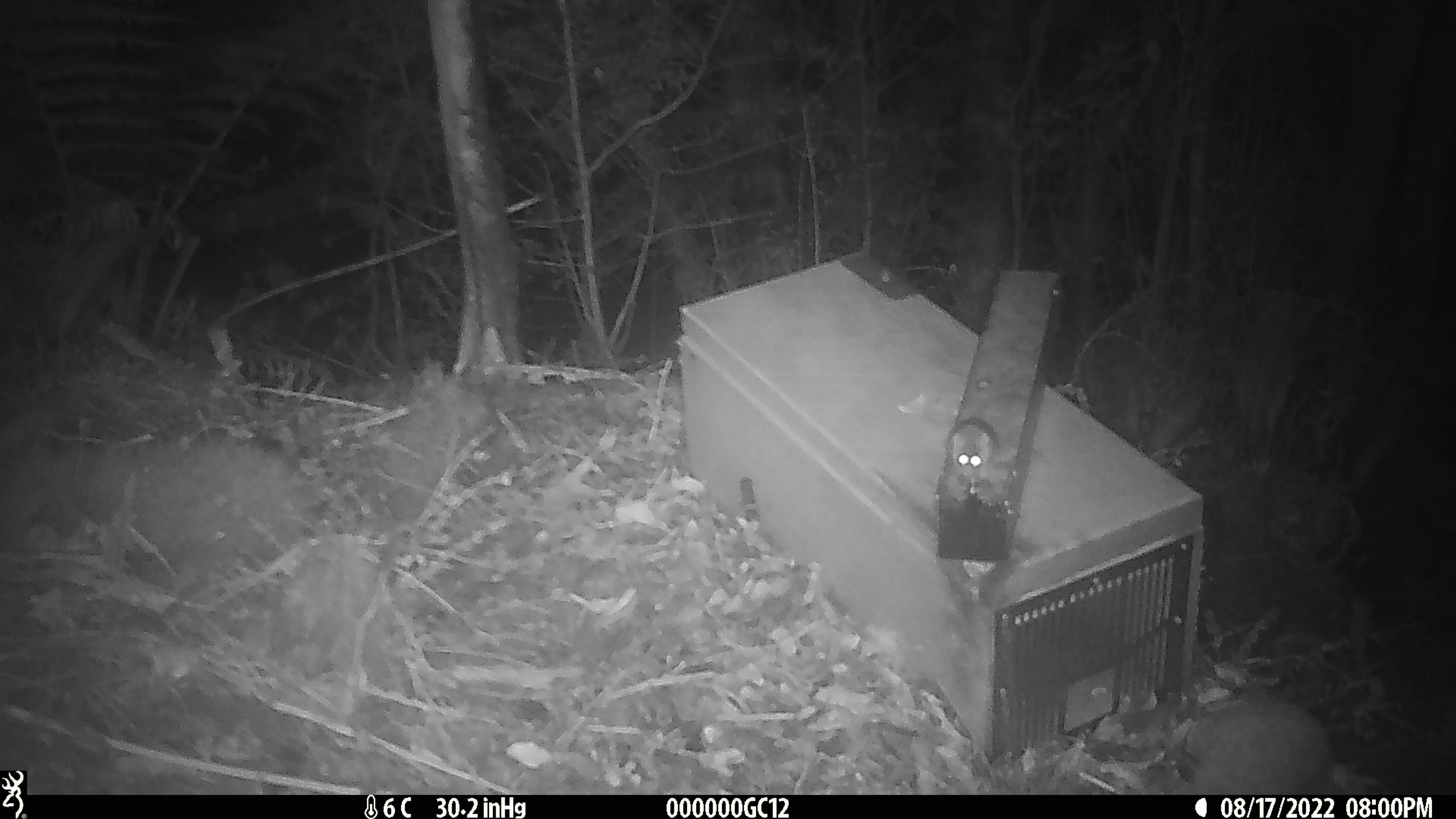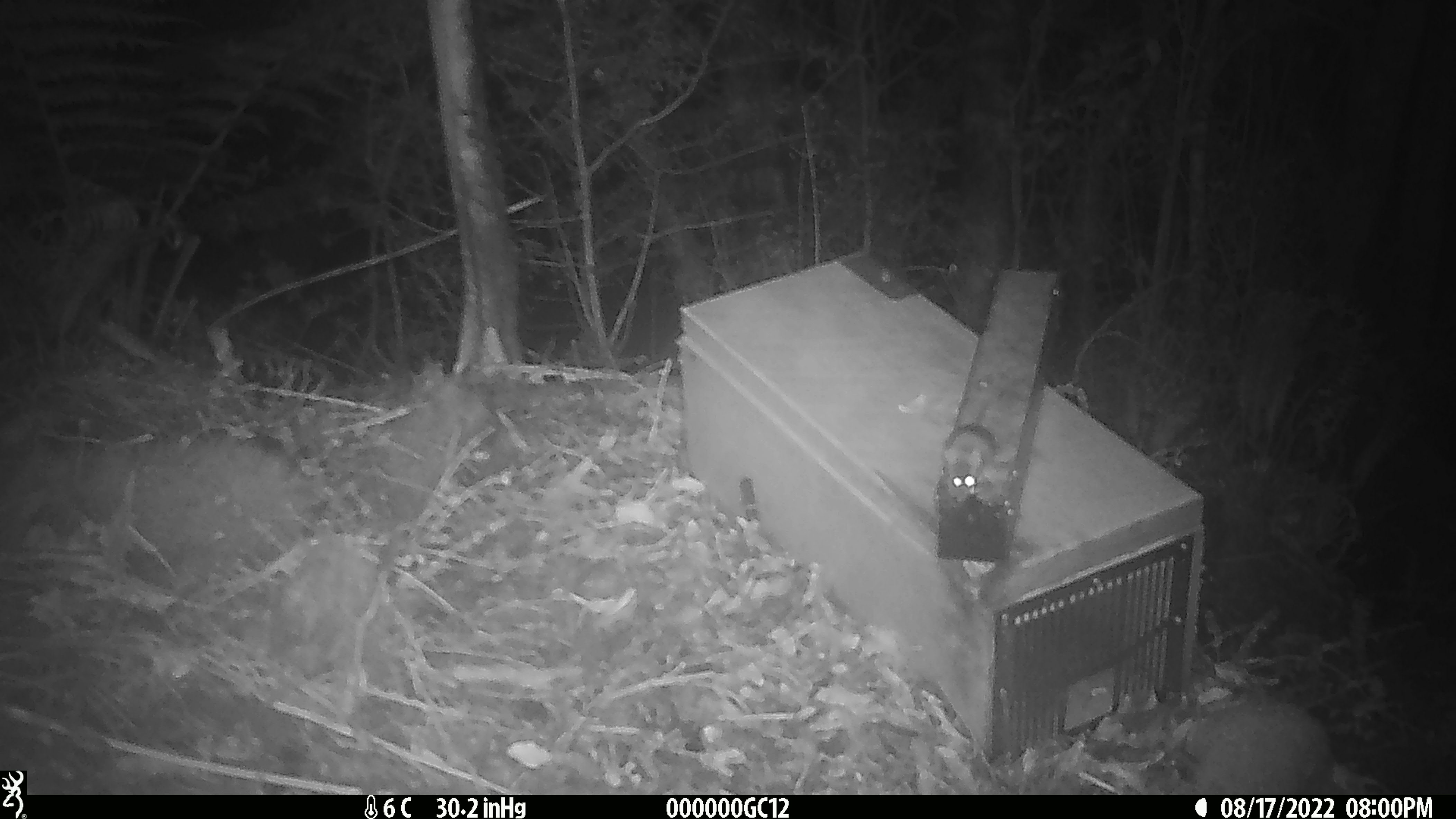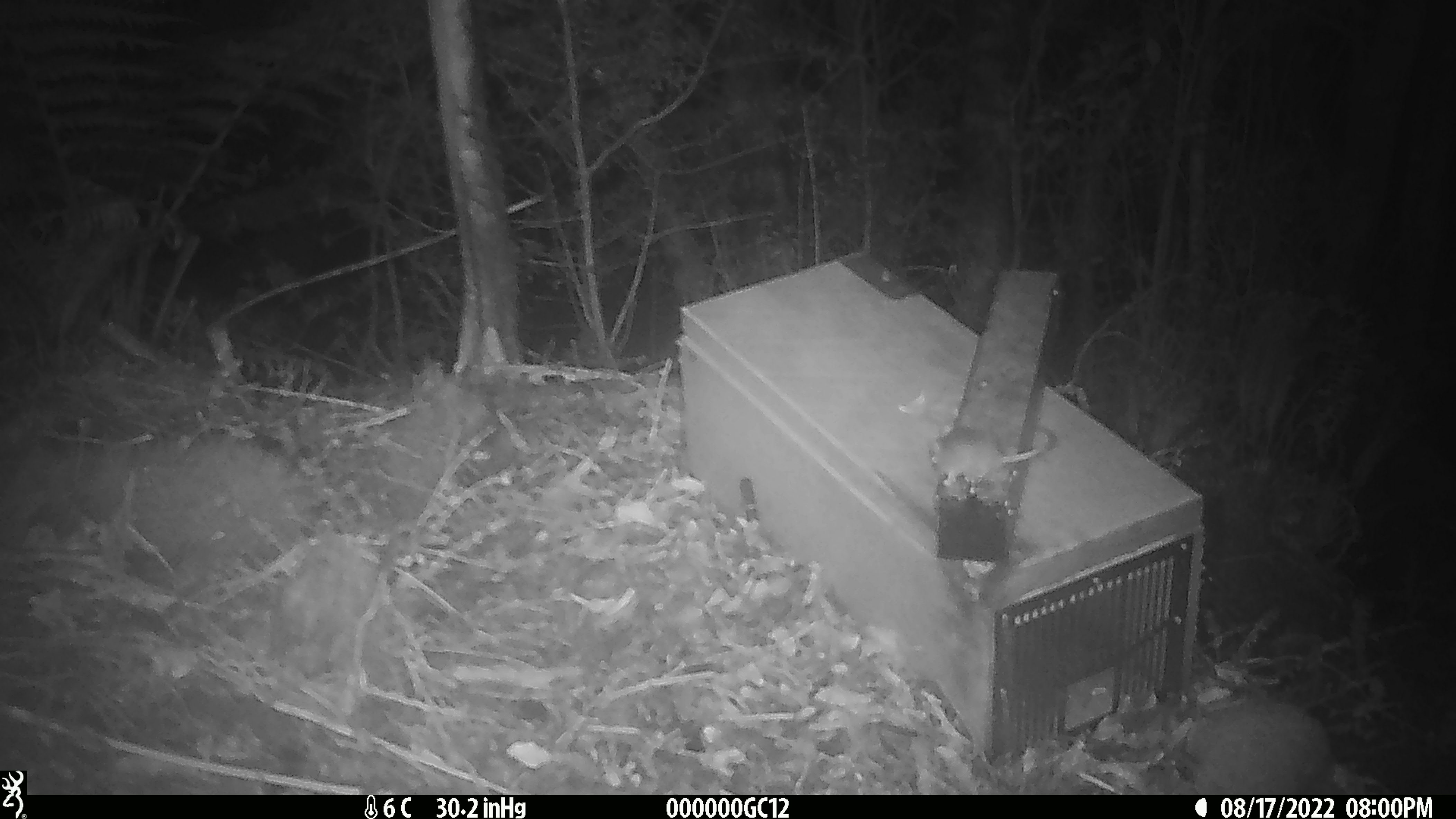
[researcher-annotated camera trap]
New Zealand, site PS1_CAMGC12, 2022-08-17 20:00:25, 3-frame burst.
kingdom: Animalia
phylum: Chordata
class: Mammalia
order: Rodentia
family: Muridae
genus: Mus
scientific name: Mus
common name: mouse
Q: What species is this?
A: Mouse (Mus).